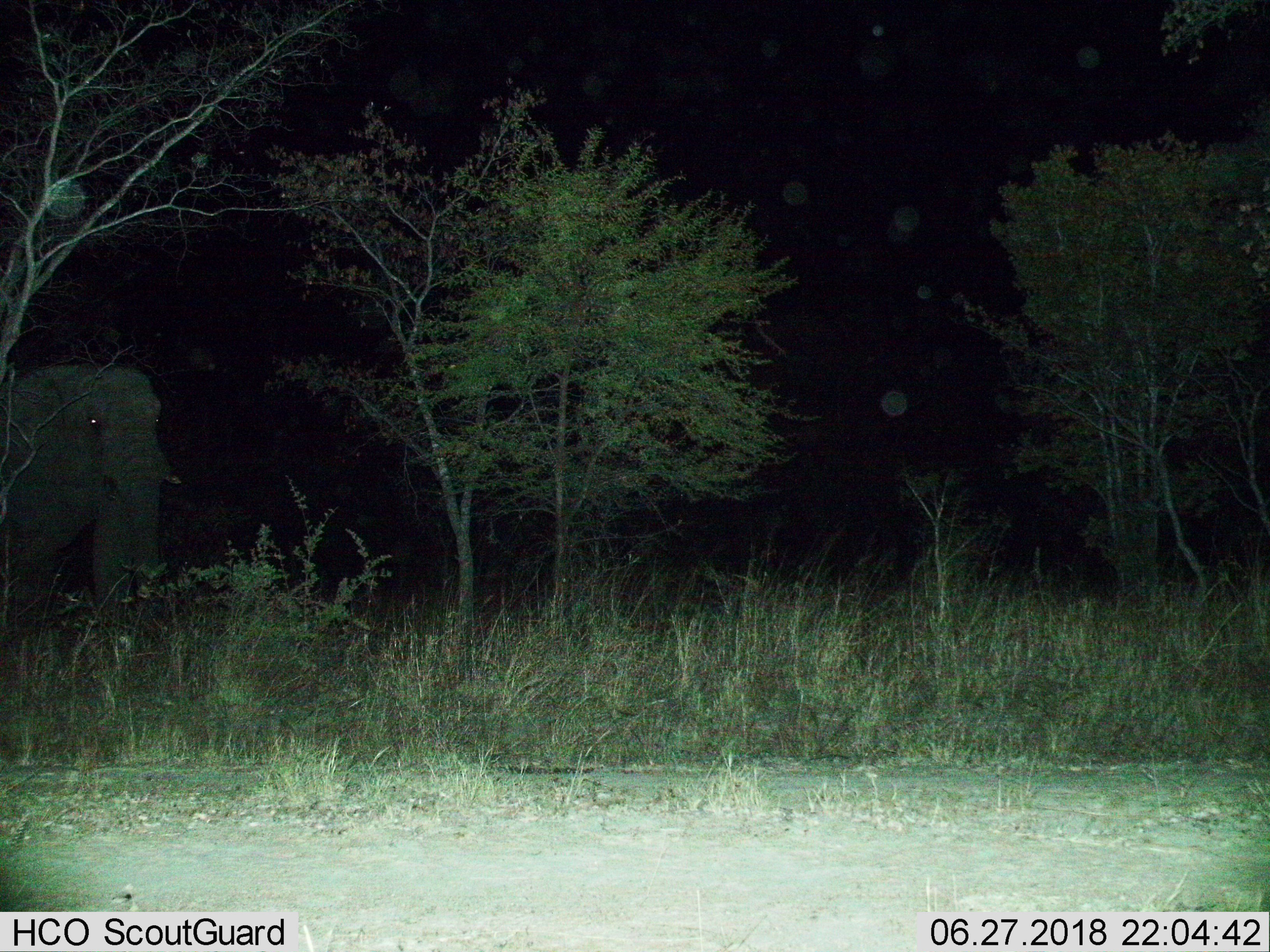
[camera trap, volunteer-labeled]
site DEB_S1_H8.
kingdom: Animalia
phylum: Chordata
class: Mammalia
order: Proboscidea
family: Elephantidae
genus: Loxodonta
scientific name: Loxodonta africana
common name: african bush elephant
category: elephant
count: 1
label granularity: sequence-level